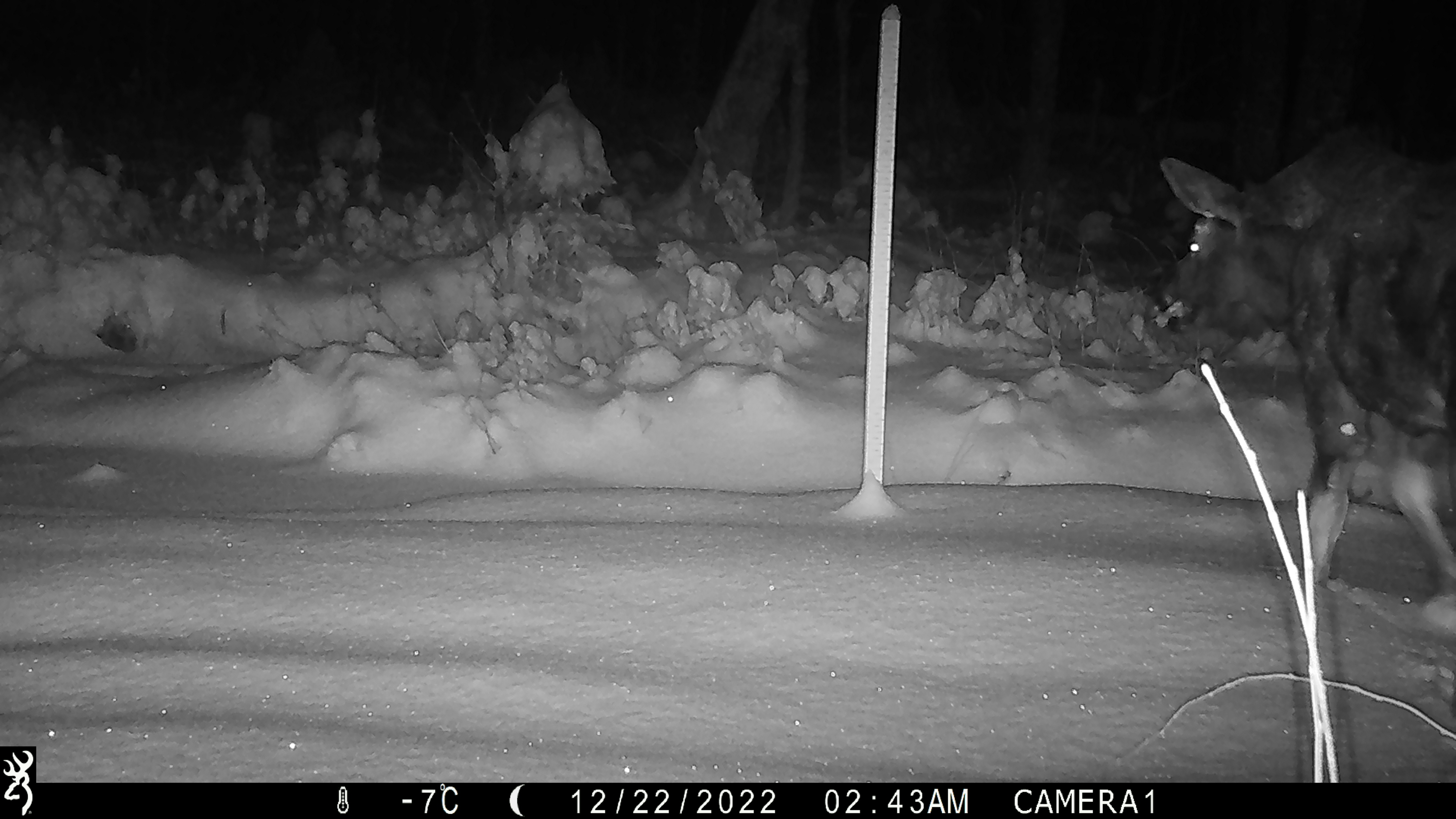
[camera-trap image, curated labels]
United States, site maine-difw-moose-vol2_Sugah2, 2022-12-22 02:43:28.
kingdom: Animalia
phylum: Chordata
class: Mammalia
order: Artiodactyla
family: Cervidae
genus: Alces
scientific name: Alces alces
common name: moose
Moose (Alces alces).